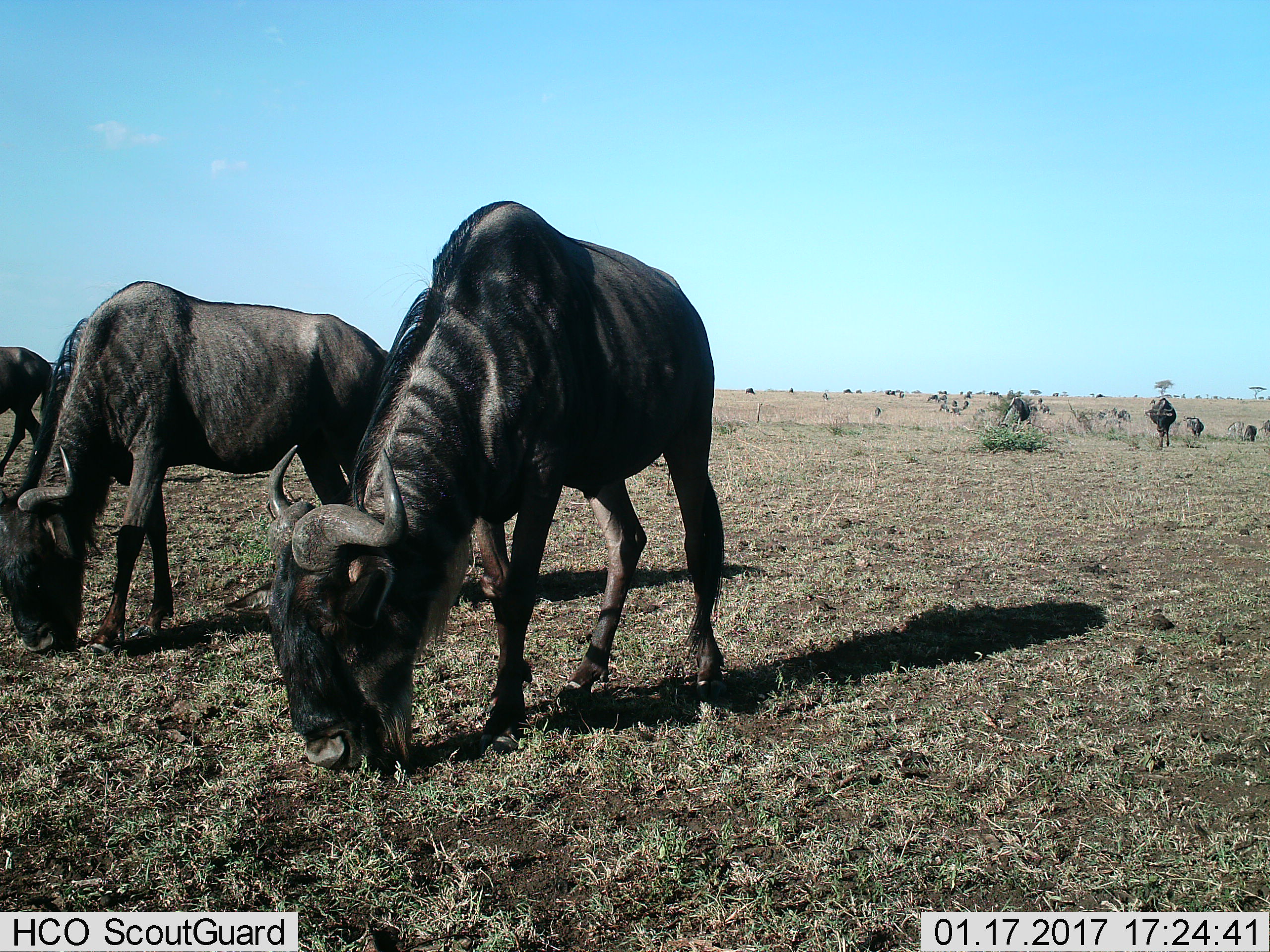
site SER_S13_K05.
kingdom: Animalia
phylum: Chordata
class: Mammalia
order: Artiodactyla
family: Bovidae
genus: Connochaetes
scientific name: Connochaetes taurinus taurinus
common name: blue wildebeest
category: wildebeestblue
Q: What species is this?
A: Wildebeestblue (blue wildebeest) (Connochaetes taurinus taurinus).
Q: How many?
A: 11-50.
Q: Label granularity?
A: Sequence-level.